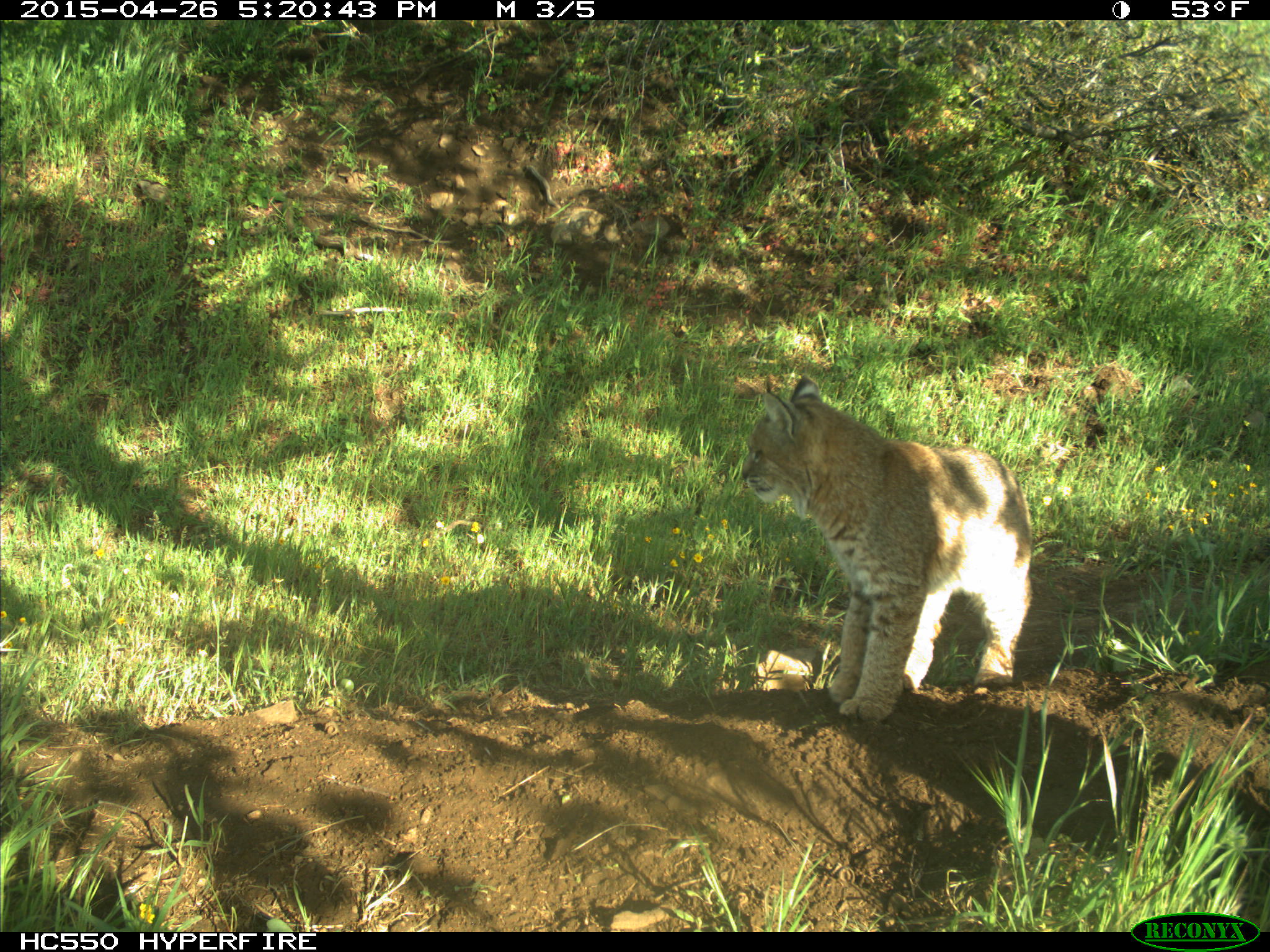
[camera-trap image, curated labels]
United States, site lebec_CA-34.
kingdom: Animalia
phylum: Chordata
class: Mammalia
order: Carnivora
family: Felidae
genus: Lynx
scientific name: Lynx rufus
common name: bobcat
Lynx rufus (bobcat).